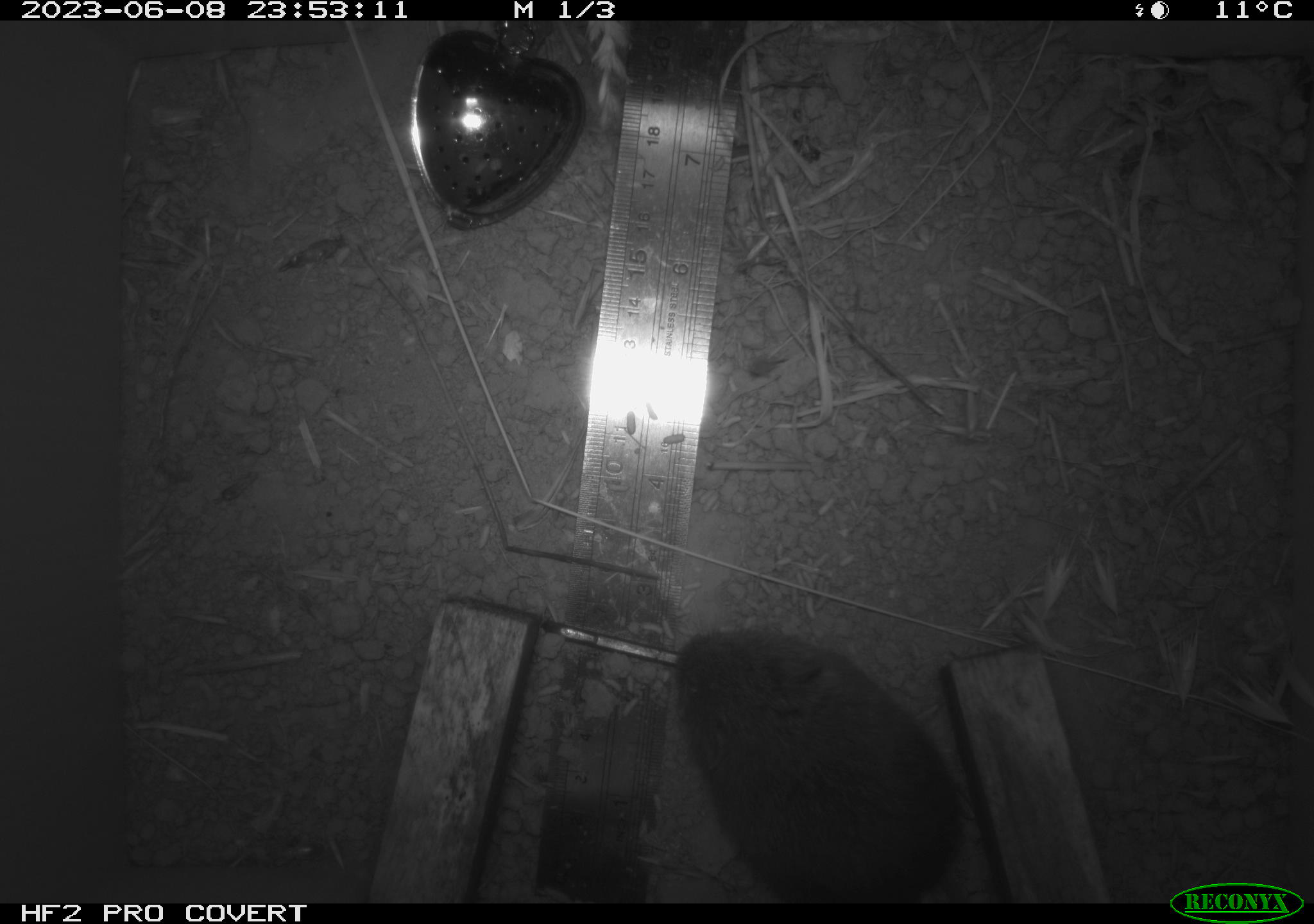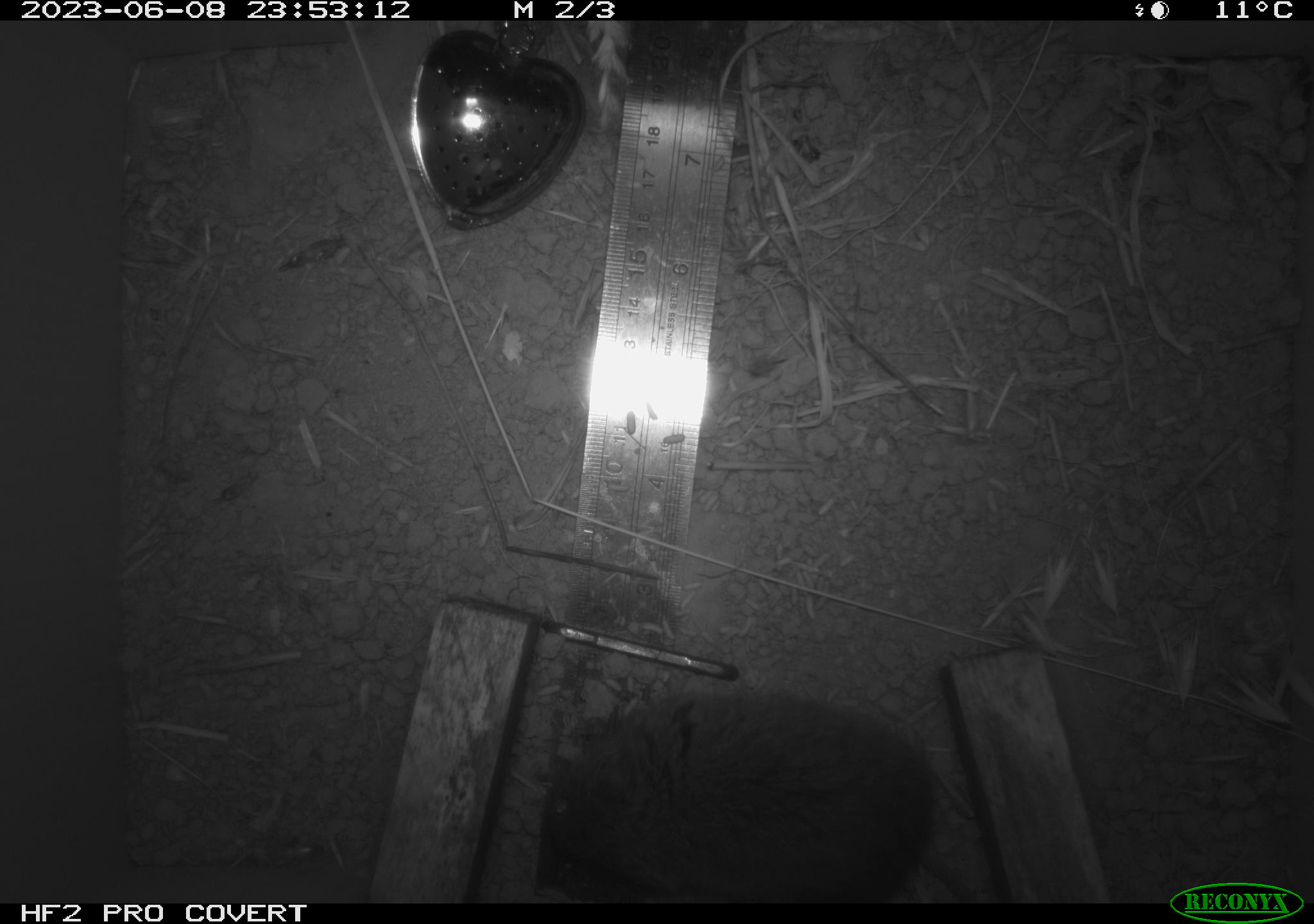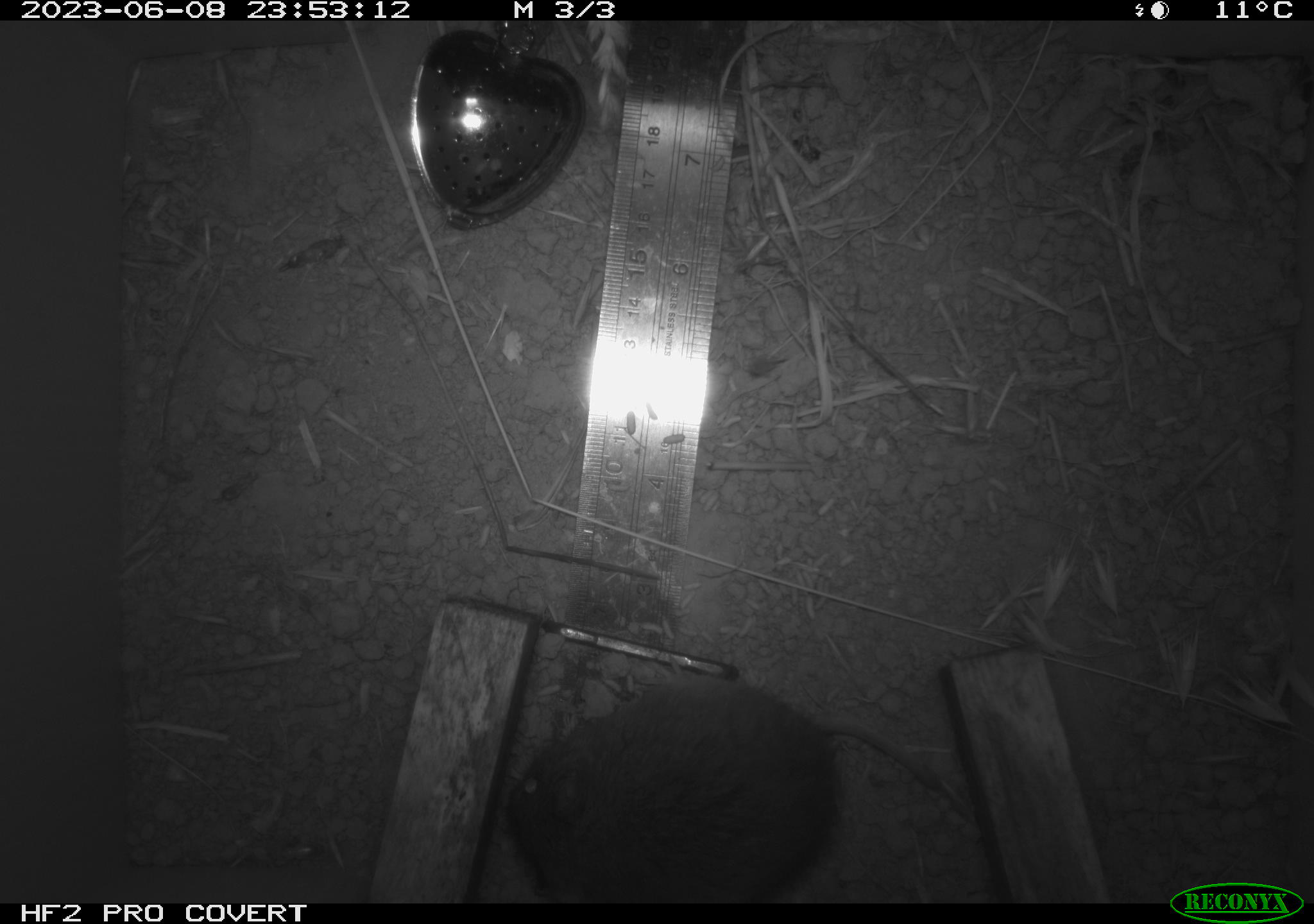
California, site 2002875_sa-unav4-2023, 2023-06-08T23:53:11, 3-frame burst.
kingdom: Animalia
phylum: Chordata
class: Mammalia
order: Rodentia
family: Cricetidae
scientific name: Arvicolinae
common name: voles, lemmings, and muskrats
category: arvicolinae subfamily